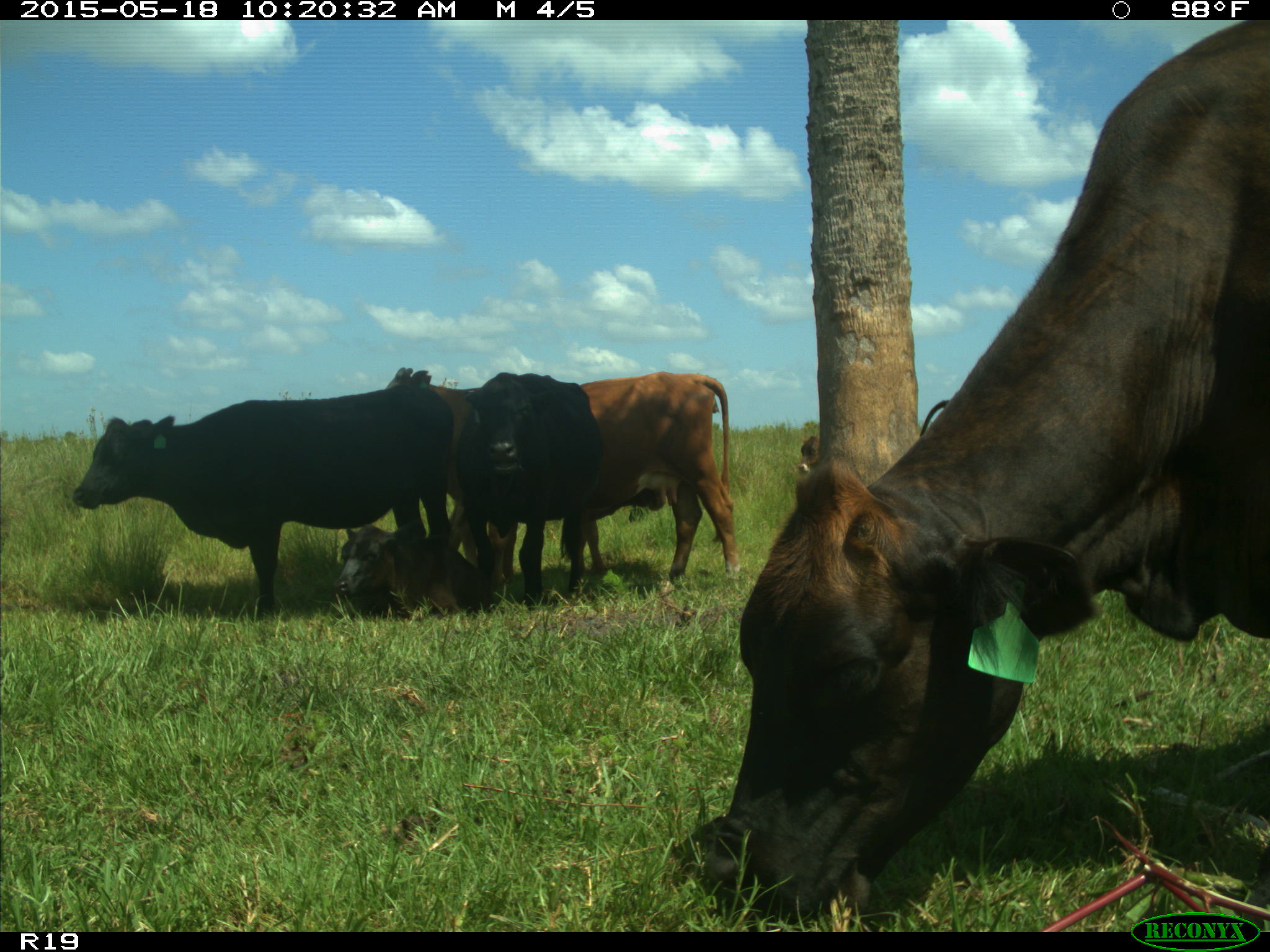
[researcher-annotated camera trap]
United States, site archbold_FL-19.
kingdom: Animalia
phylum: Chordata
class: Mammalia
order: Artiodactyla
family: Bovidae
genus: Bos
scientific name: Bos taurus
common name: domestic cow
Bos taurus (domestic cow).